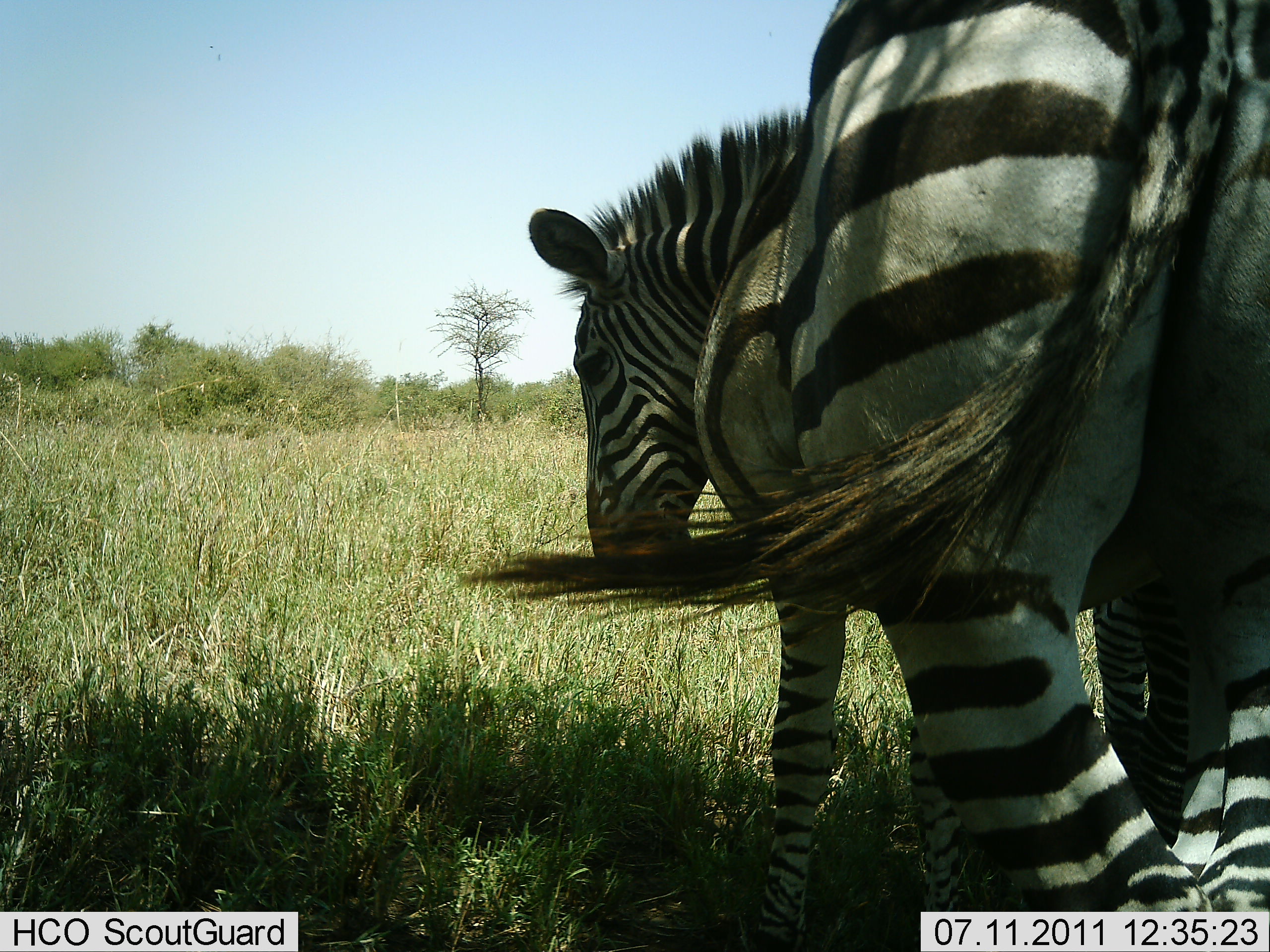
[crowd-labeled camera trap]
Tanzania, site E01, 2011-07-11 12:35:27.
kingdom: Animalia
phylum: Chordata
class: Mammalia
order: Perissodactyla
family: Equidae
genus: Equus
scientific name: Equus quagga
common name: plains zebra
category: zebra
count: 1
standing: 83%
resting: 0%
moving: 25%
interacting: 8%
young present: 8%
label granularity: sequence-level